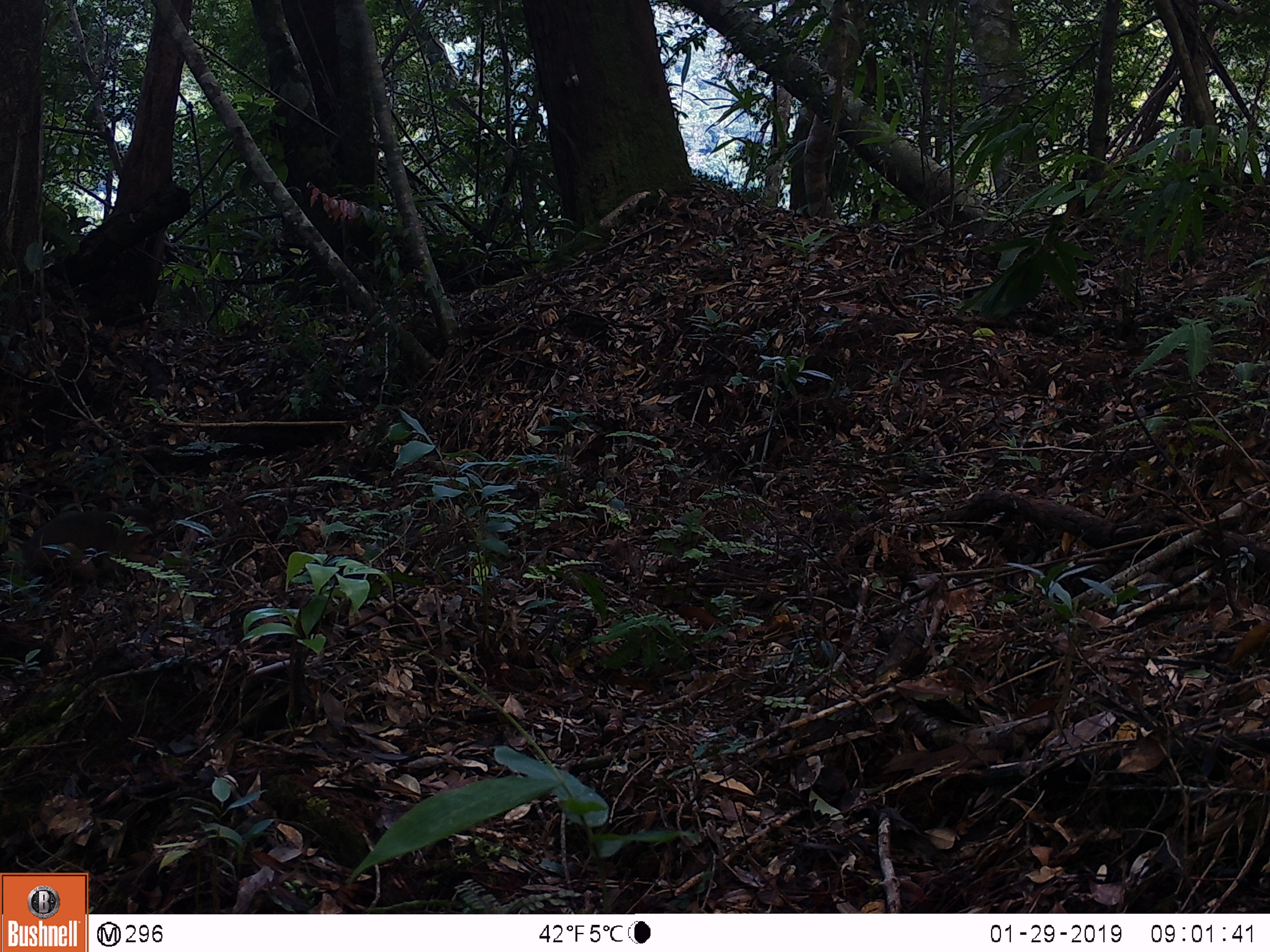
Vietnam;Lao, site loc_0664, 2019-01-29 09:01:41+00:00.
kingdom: Animalia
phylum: Chordata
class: Mammalia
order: Primates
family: Cercopithecidae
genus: Macaca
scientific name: Macaca arctoides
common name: stump-tailed macaque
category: stump tailed macaque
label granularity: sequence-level